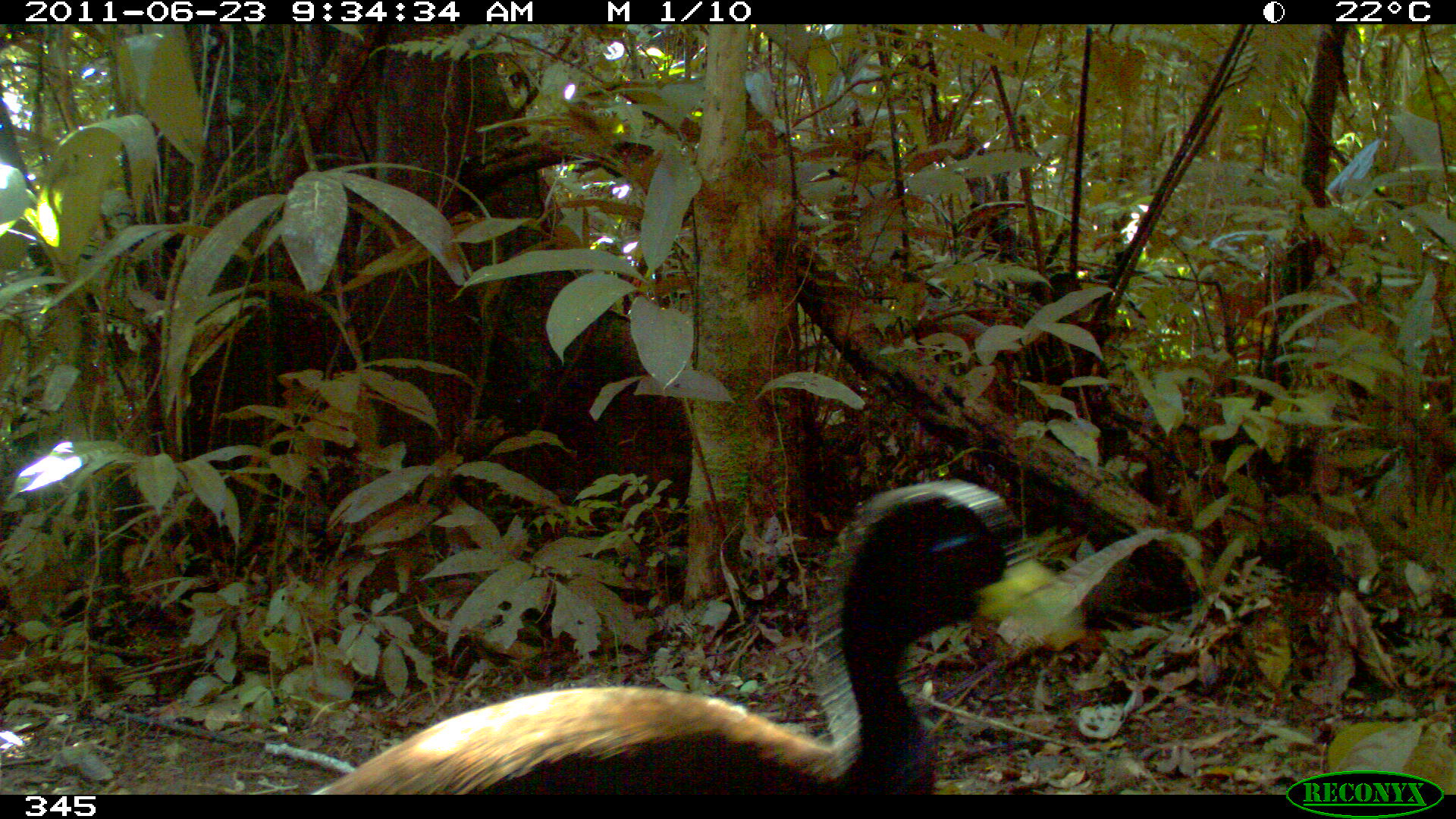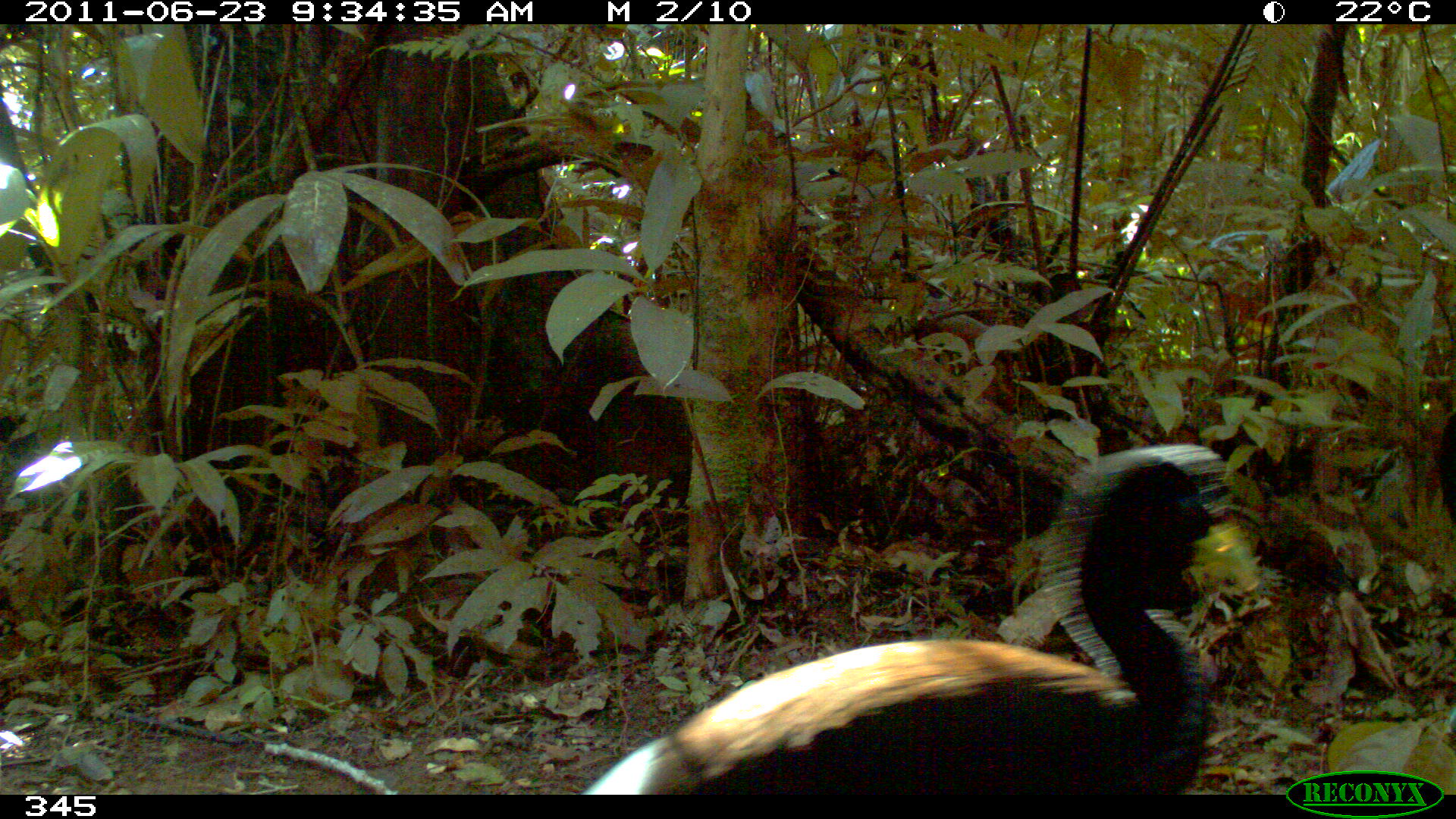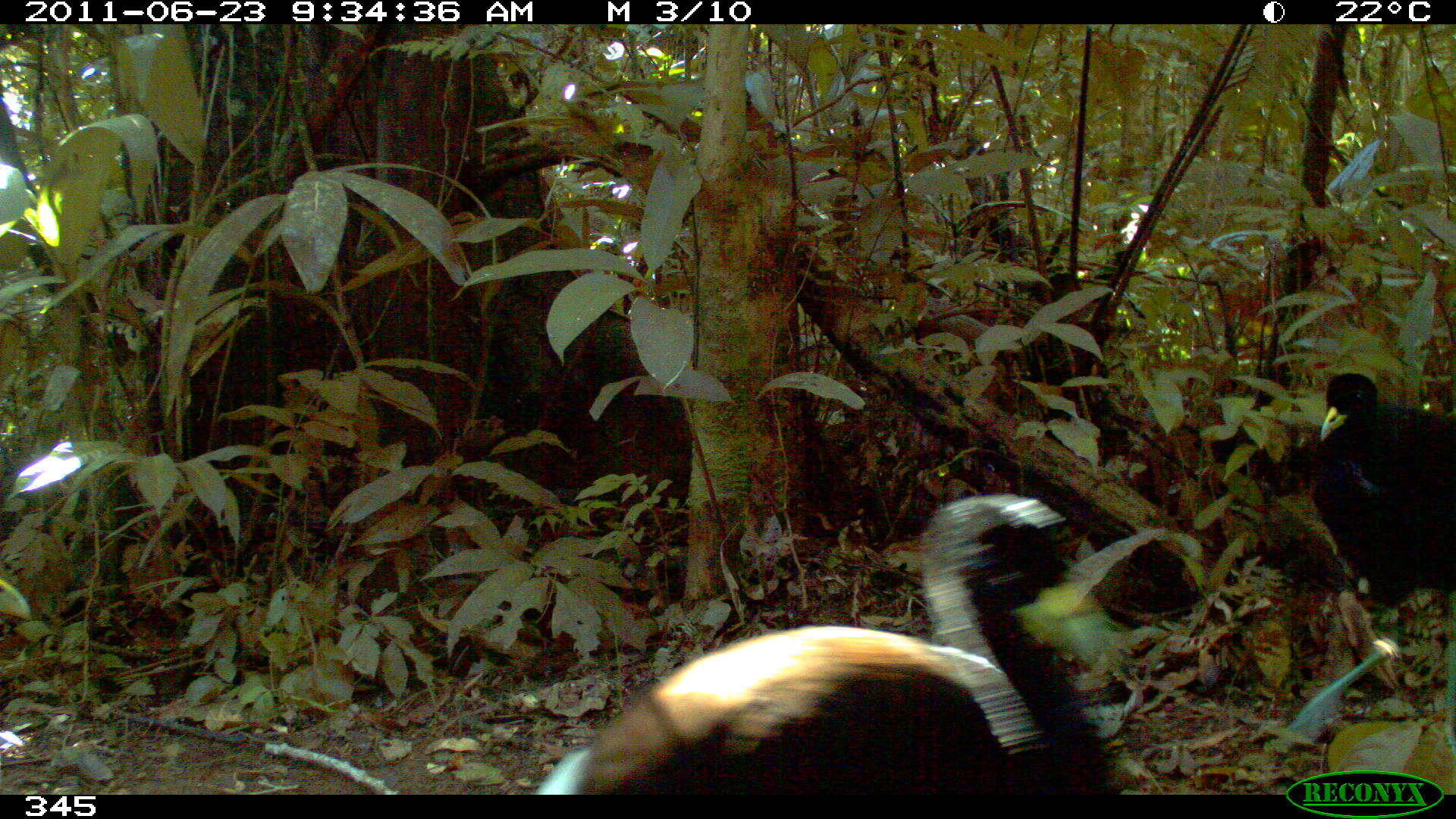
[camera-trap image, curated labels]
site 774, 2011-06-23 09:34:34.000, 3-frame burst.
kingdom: Animalia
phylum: Chordata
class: Aves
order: Gruiformes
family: Psophiidae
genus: Psophia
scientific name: Psophia leucoptera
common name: pale-winged trumpeter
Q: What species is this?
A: Psophia leucoptera (pale-winged trumpeter).